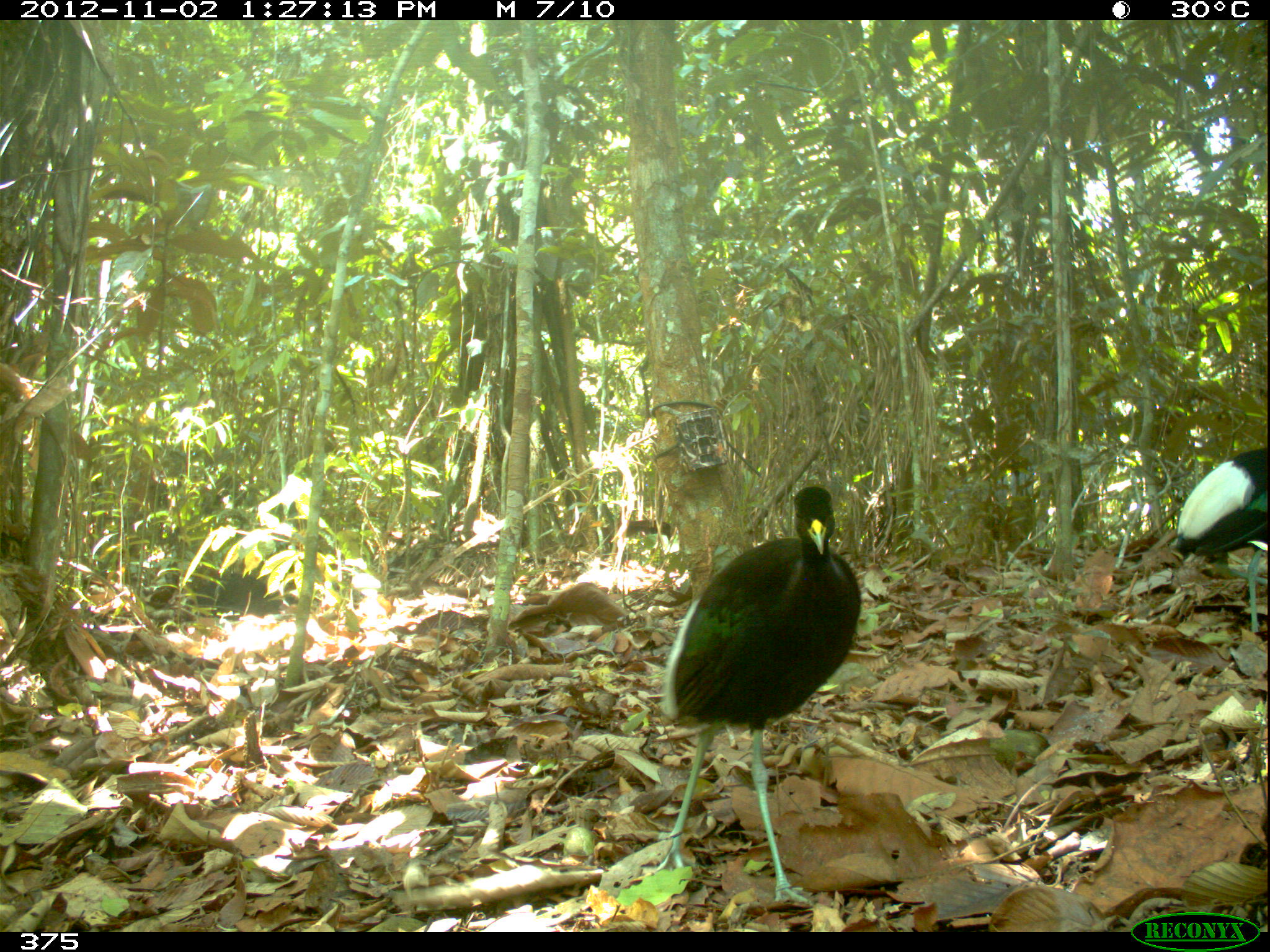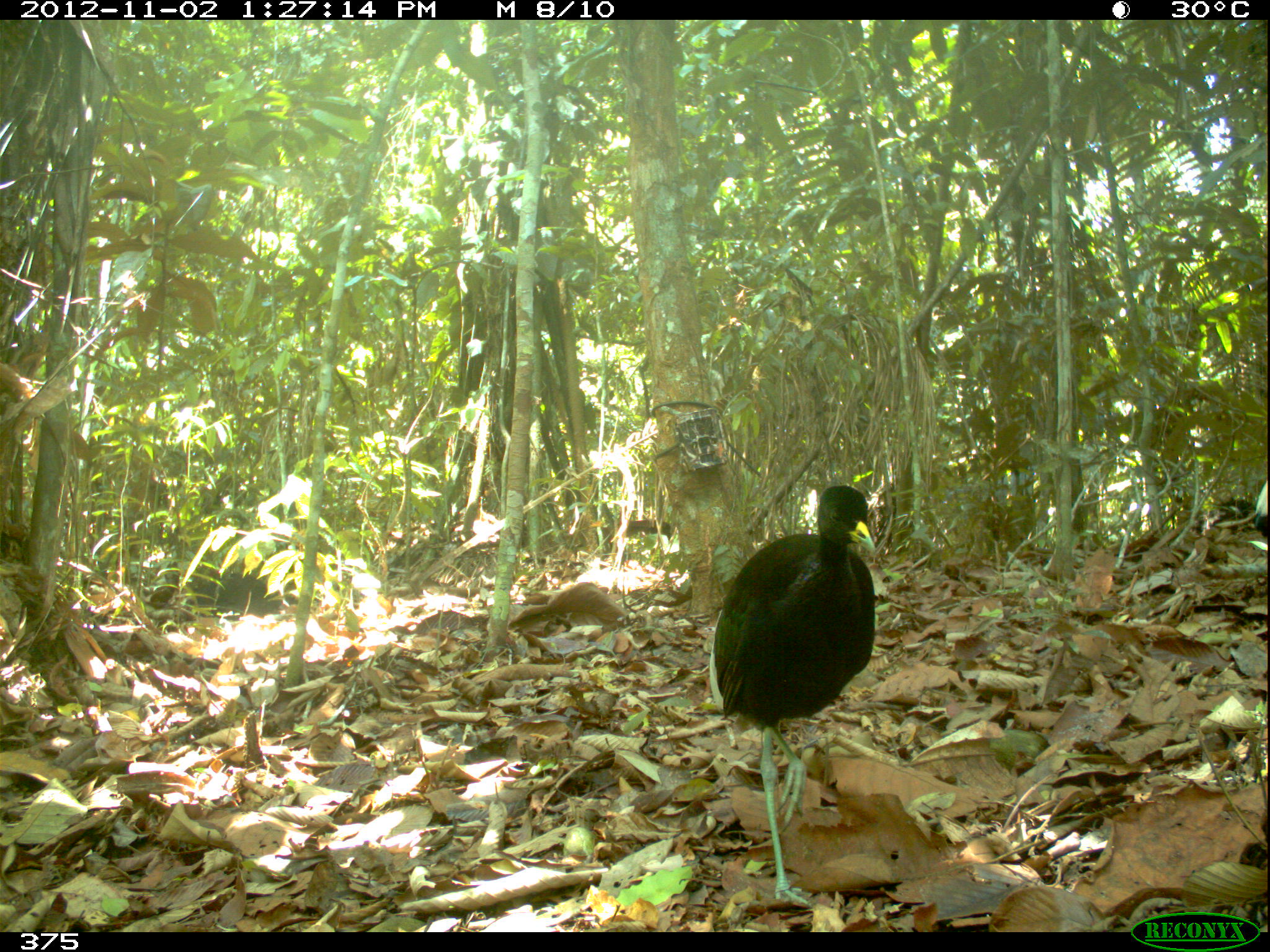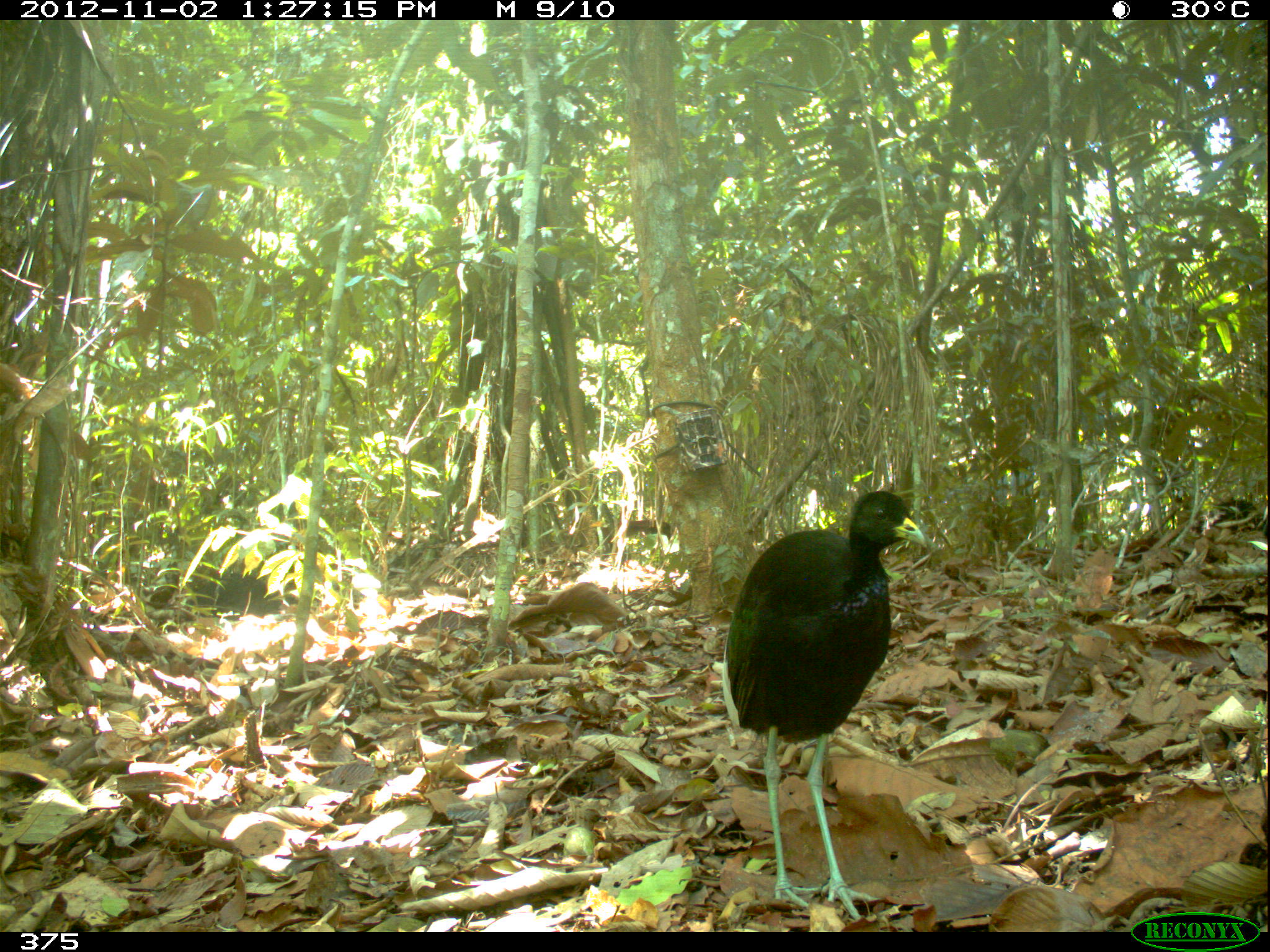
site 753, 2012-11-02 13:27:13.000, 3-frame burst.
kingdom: Animalia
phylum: Chordata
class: Aves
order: Gruiformes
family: Psophiidae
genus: Psophia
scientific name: Psophia leucoptera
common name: pale-winged trumpeter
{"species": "Psophia leucoptera (pale-winged trumpeter)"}